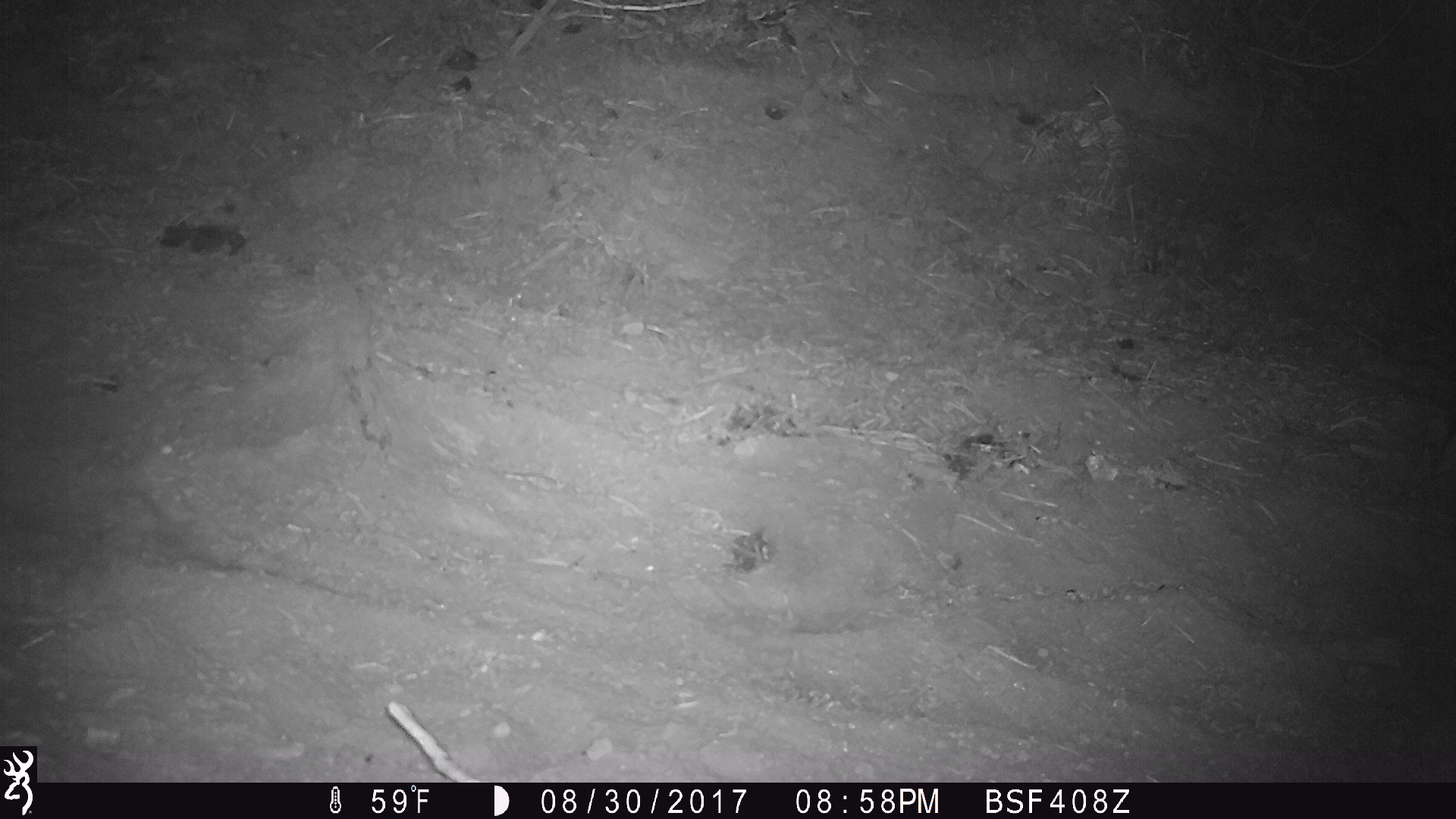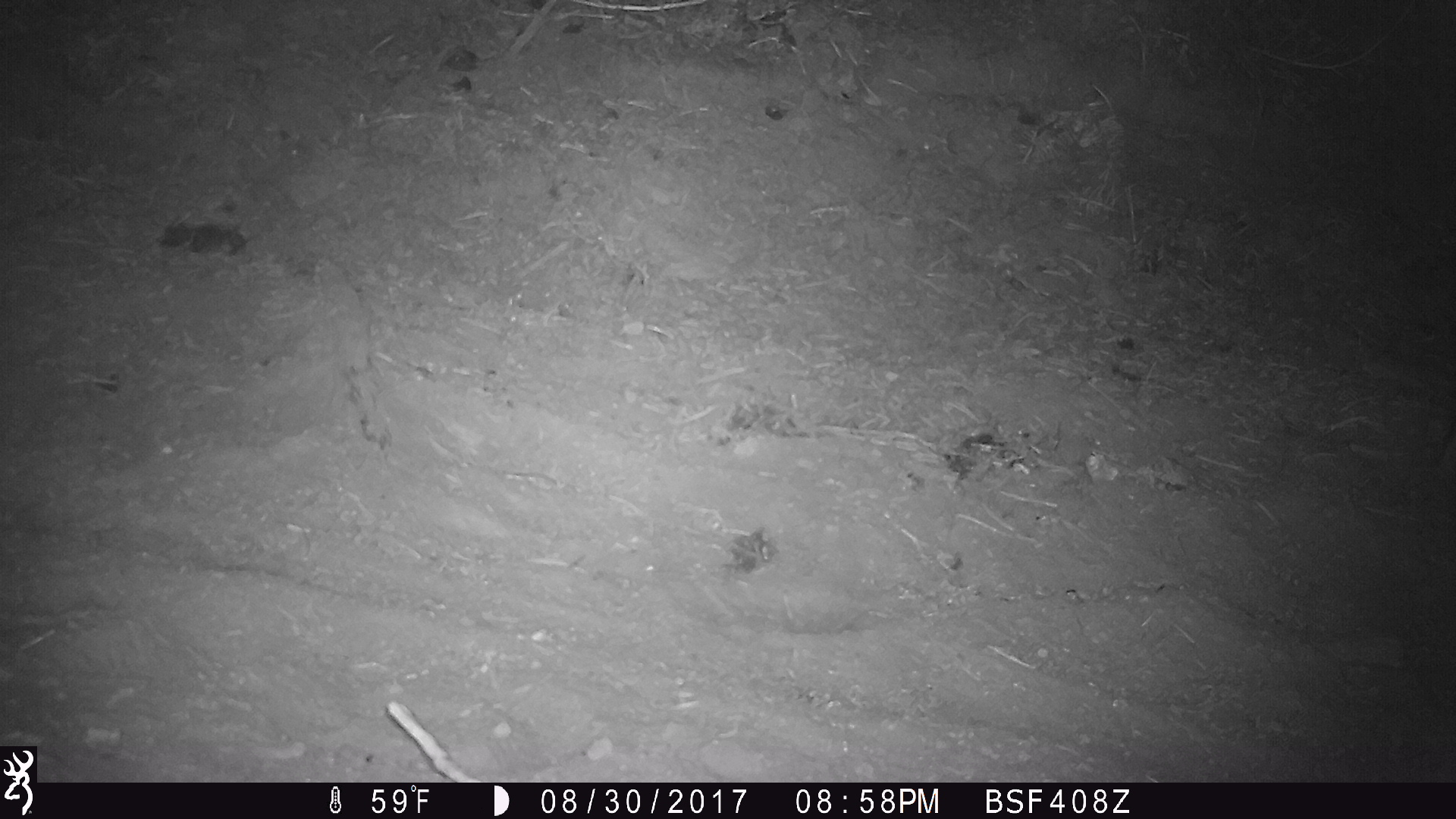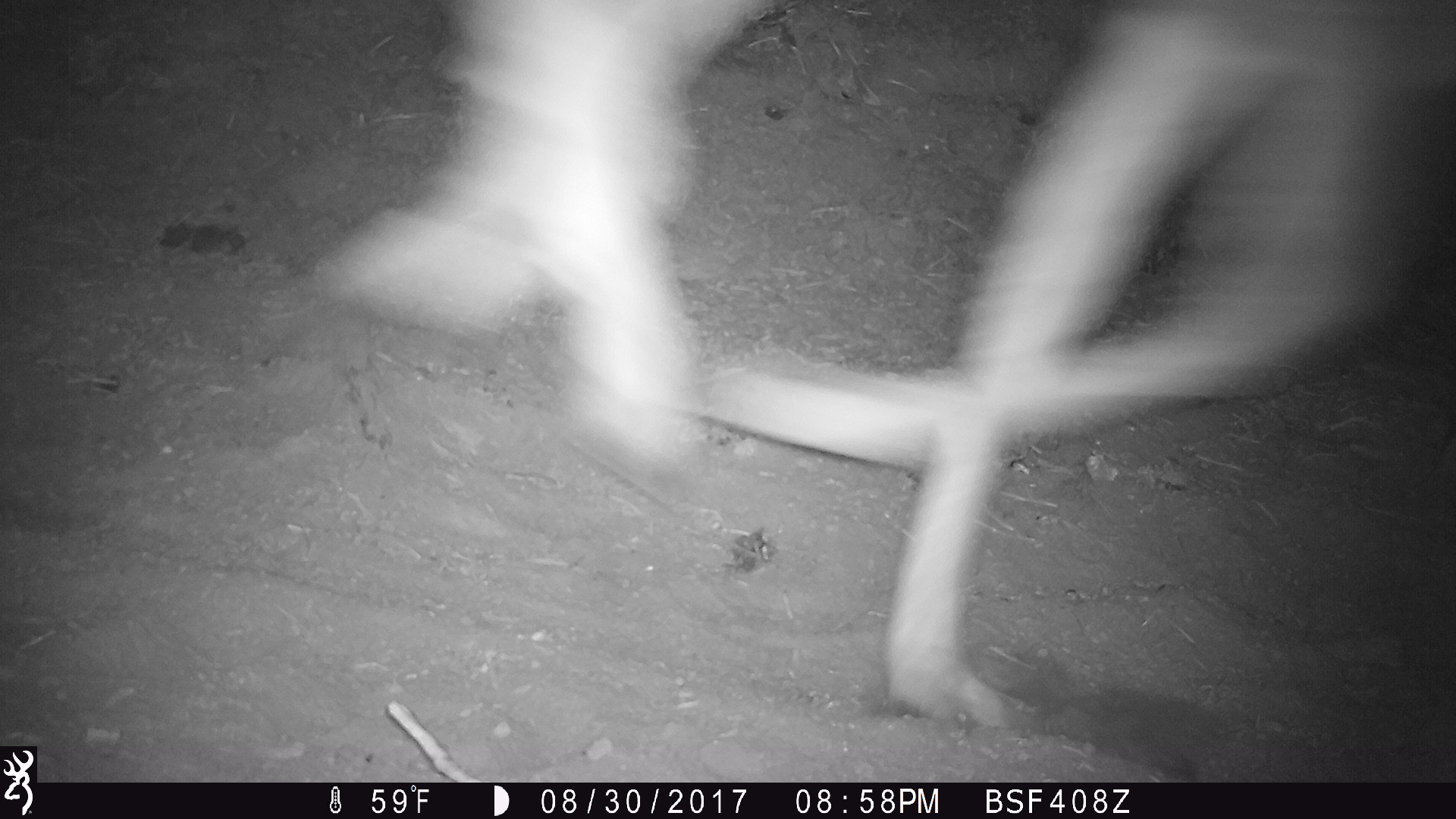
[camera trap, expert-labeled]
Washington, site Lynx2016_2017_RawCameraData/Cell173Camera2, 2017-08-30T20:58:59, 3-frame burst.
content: unidentified animal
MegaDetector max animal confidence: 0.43